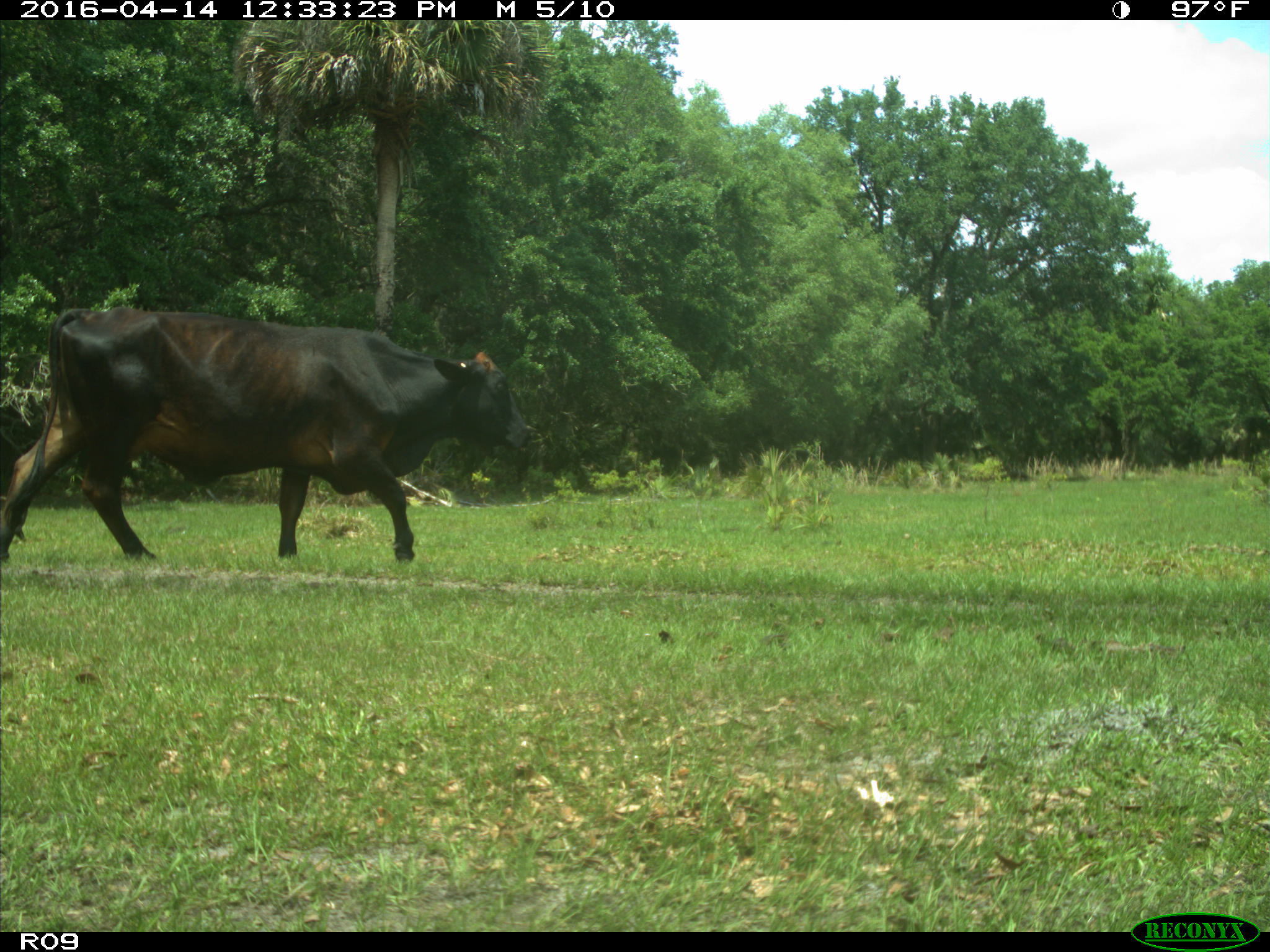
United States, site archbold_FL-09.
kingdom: Animalia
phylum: Chordata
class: Mammalia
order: Artiodactyla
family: Bovidae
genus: Bos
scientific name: Bos taurus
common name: domestic cow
Bos taurus (domestic cow).